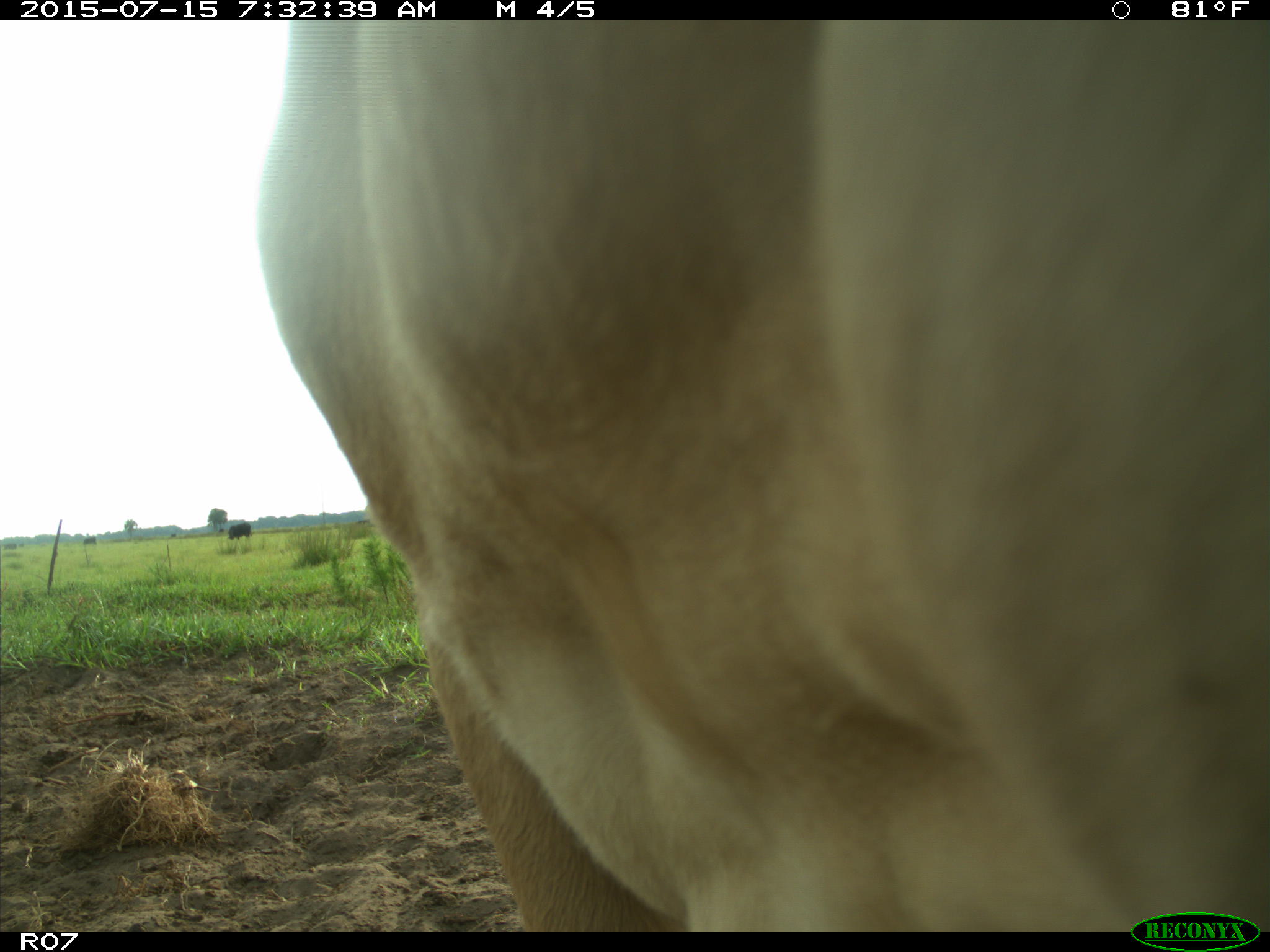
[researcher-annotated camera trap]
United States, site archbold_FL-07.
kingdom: Animalia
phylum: Chordata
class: Mammalia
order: Artiodactyla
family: Bovidae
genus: Bos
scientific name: Bos taurus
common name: domestic cow